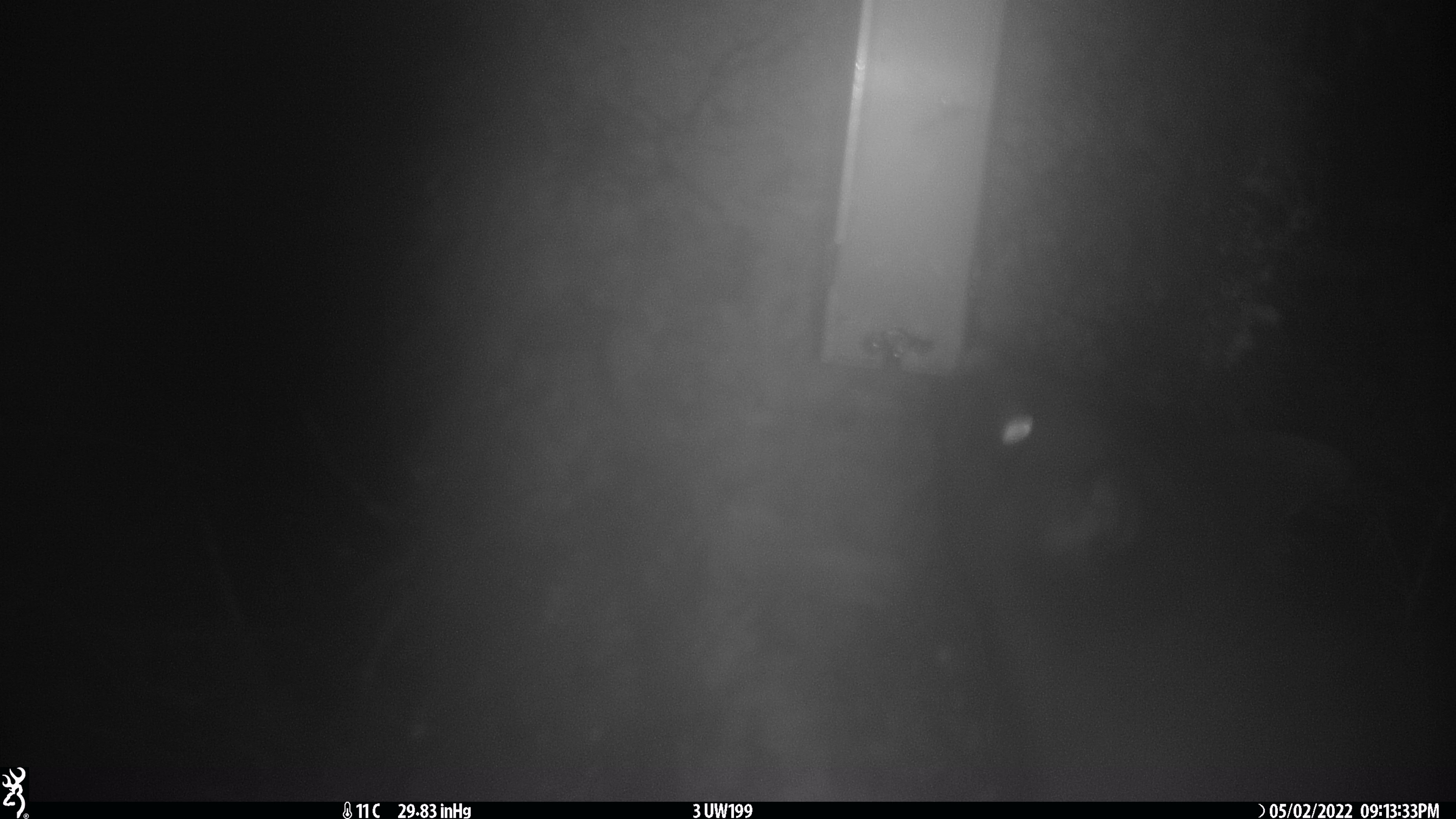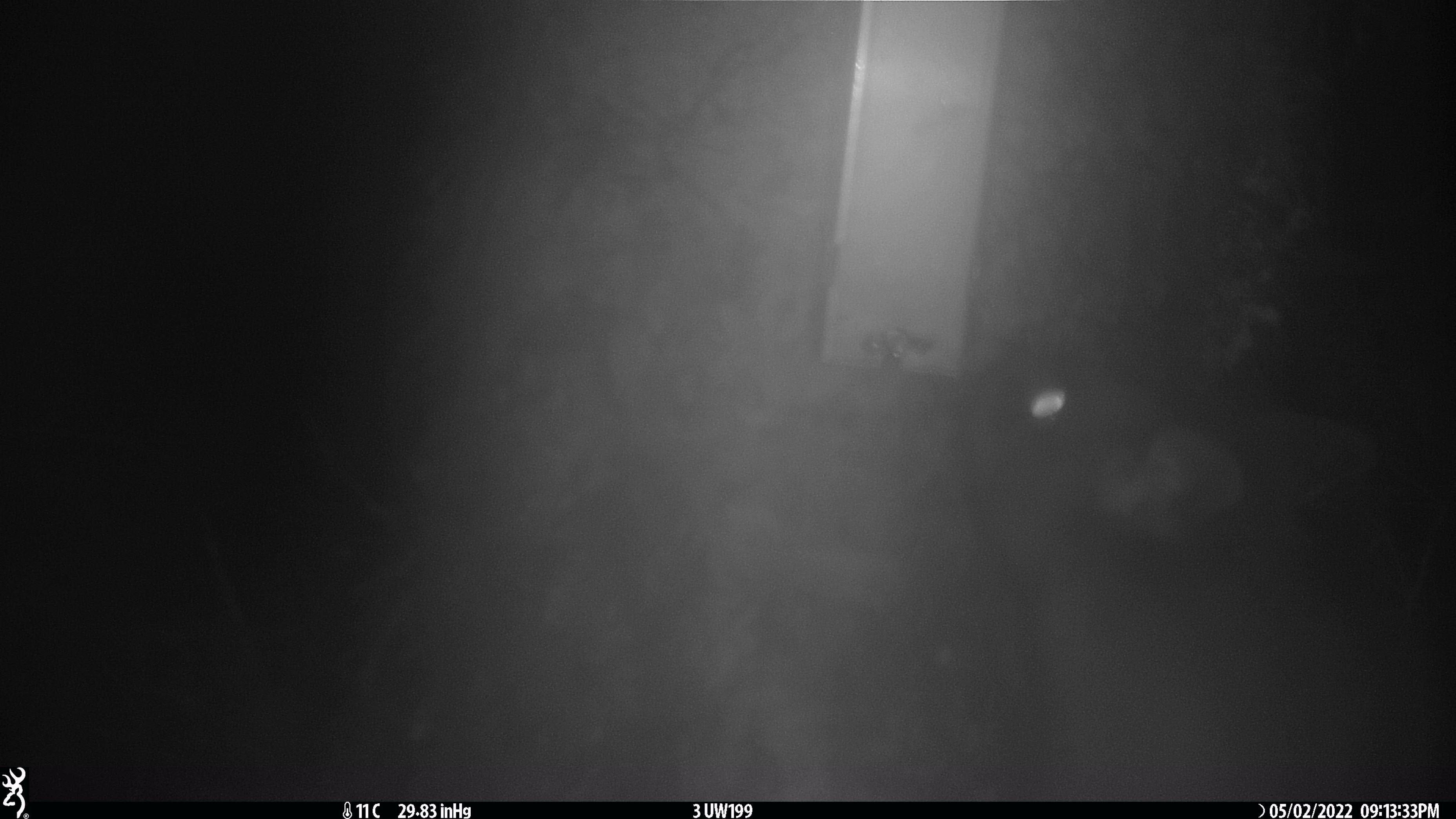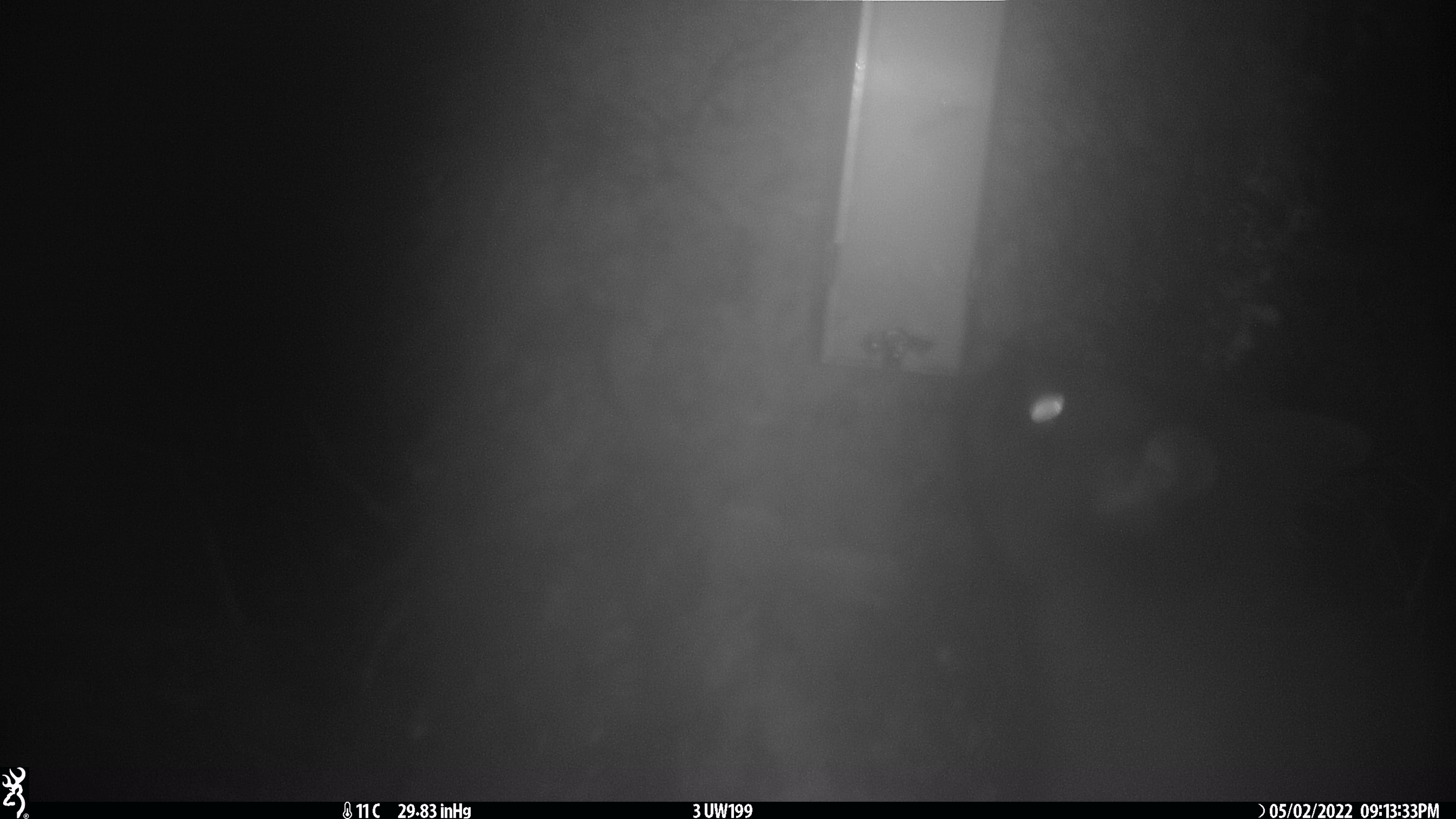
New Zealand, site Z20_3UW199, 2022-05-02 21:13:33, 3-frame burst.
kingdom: Animalia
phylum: Chordata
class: Mammalia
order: Diprotodontia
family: Phalangeridae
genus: Trichosurus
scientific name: Trichosurus vulpecula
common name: common brushtail possum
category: possum